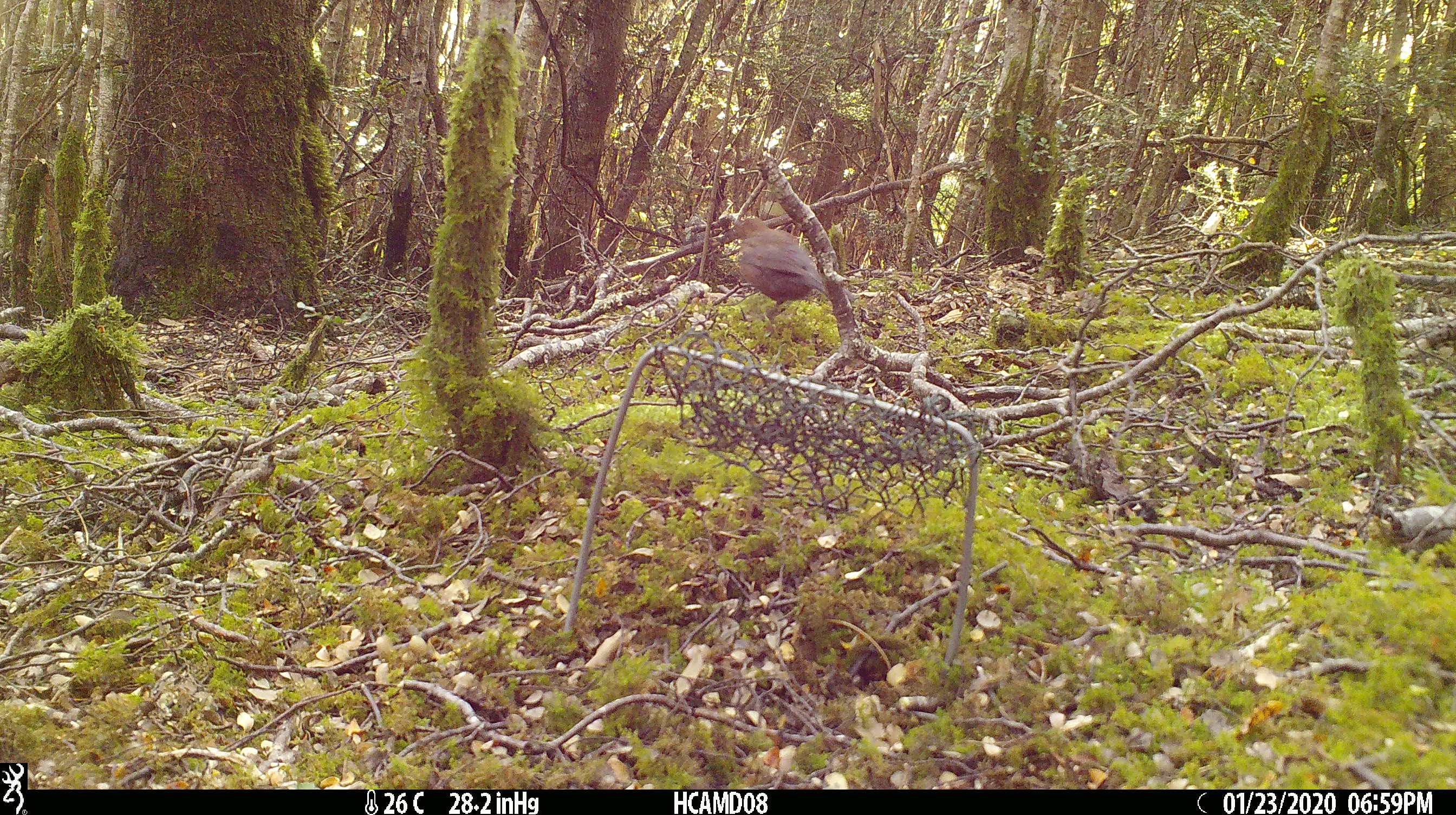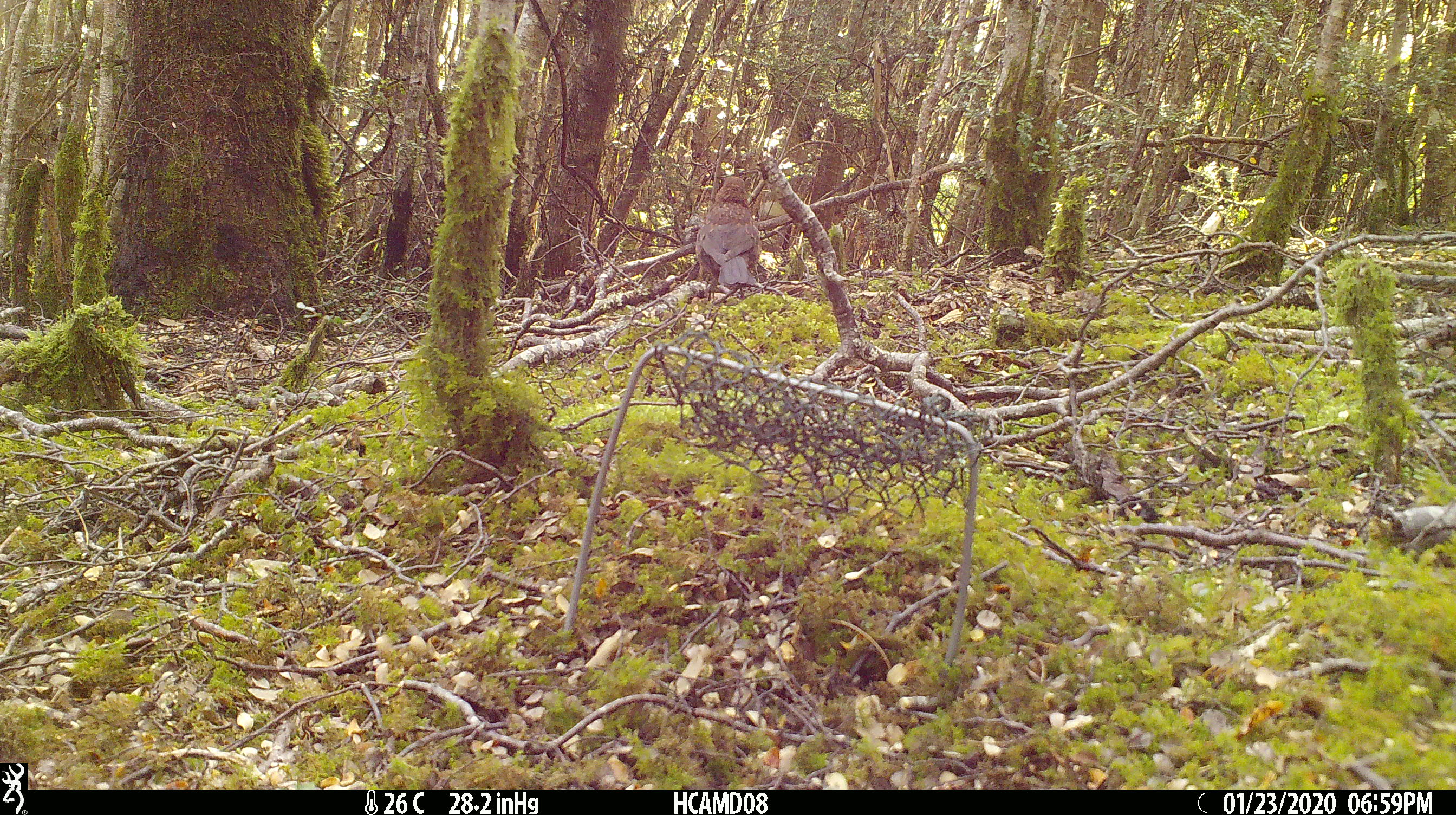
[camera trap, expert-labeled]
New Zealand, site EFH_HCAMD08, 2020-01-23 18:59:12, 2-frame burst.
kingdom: Animalia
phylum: Chordata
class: Aves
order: Passeriformes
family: Turdidae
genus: Turdus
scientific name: Turdus merula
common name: eurasian blackbird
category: blackbird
Blackbird (eurasian blackbird) (Turdus merula).